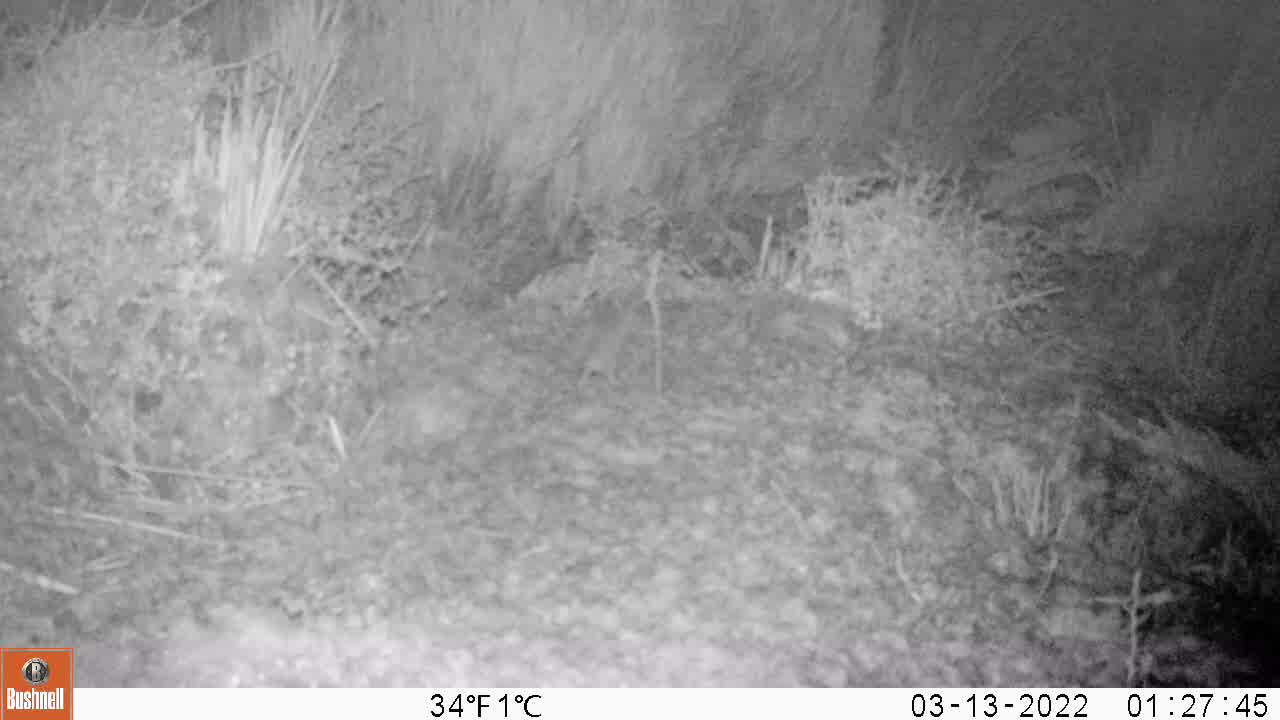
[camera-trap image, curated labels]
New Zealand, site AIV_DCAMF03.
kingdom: Animalia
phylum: Chordata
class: Mammalia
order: Rodentia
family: Muridae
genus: Mus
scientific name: Mus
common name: mouse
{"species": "mouse (Mus)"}